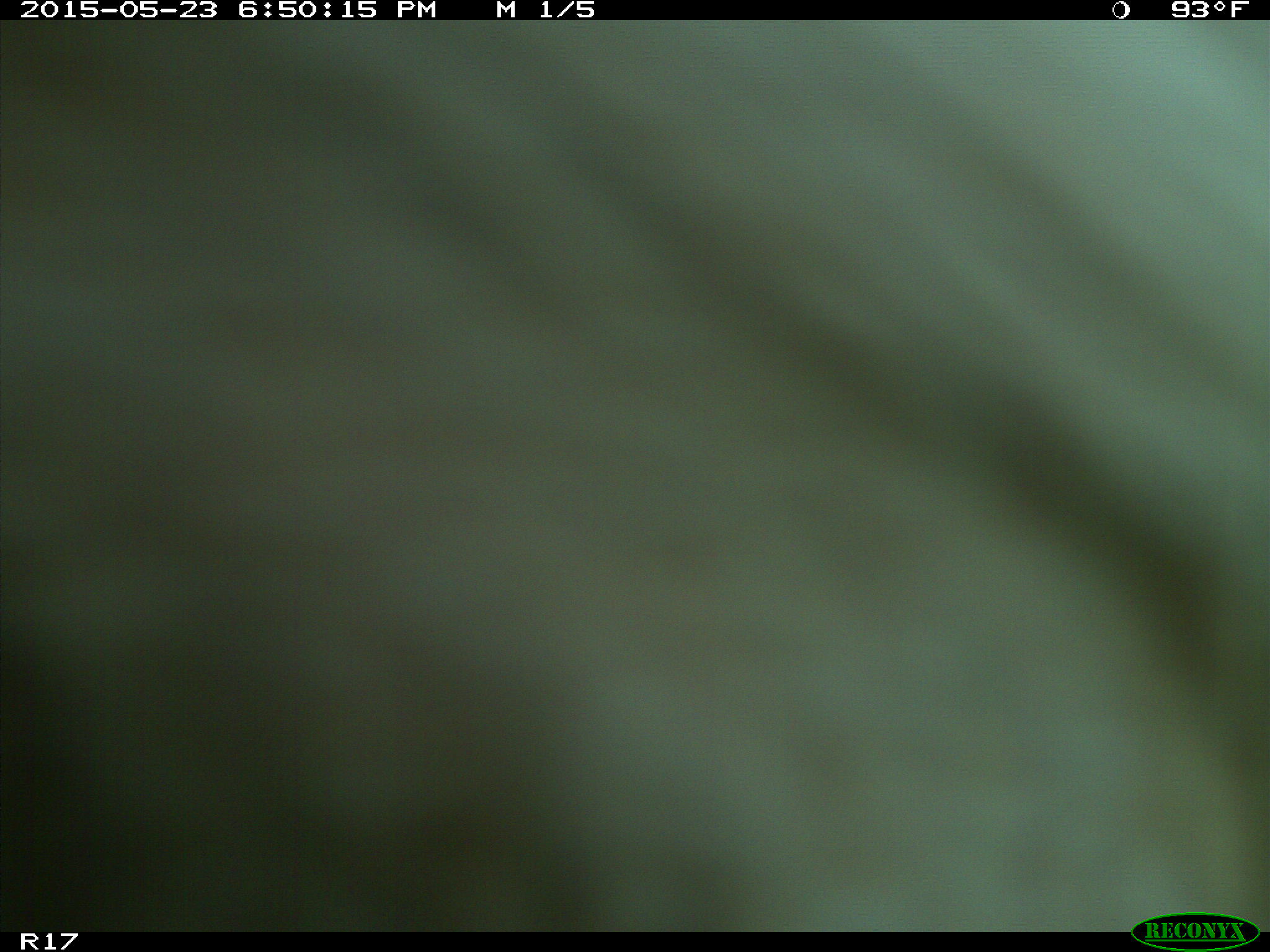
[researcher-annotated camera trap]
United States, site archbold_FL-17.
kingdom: Animalia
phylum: Chordata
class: Mammalia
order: Artiodactyla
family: Bovidae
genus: Bos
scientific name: Bos taurus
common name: domestic cow